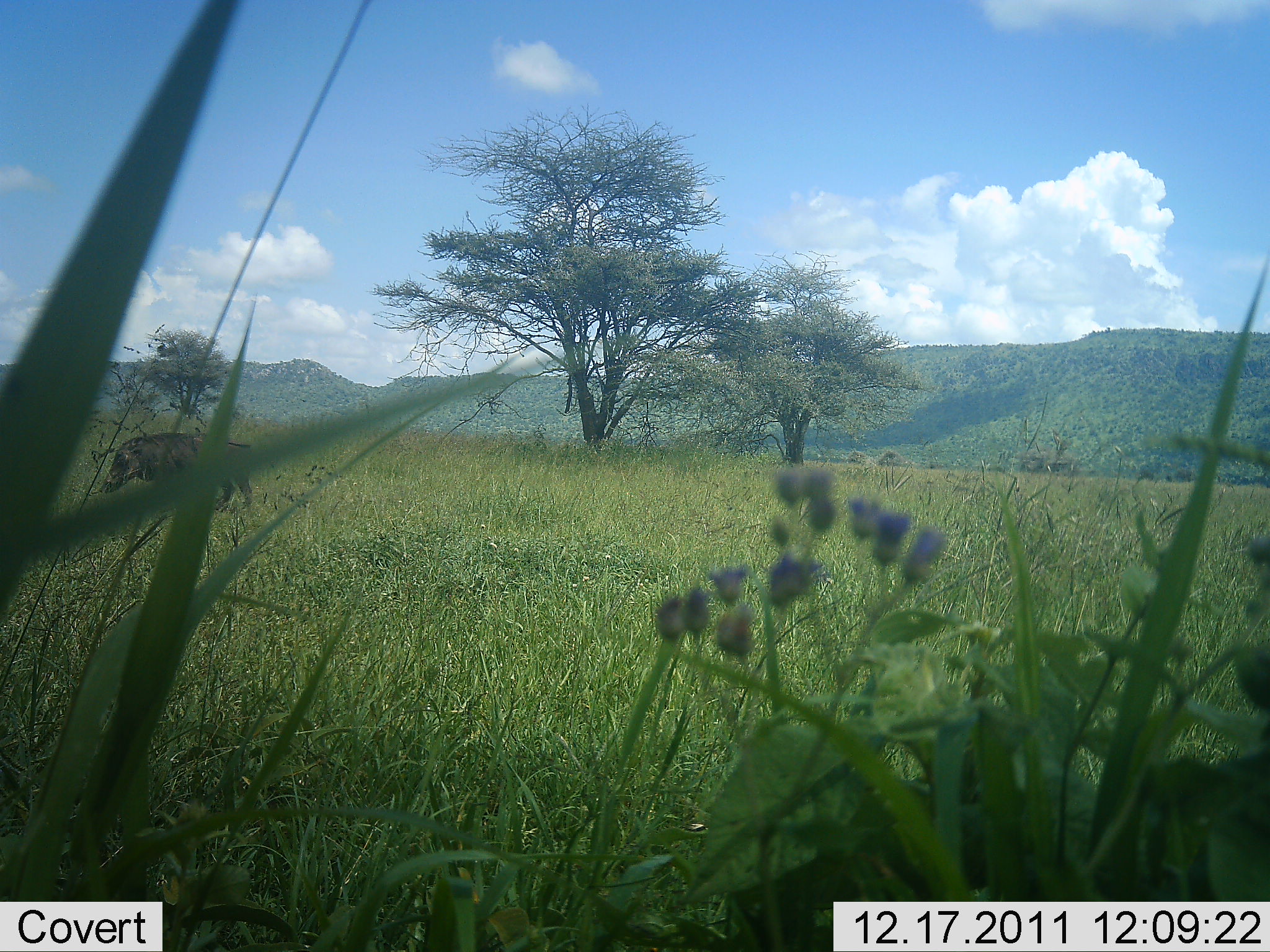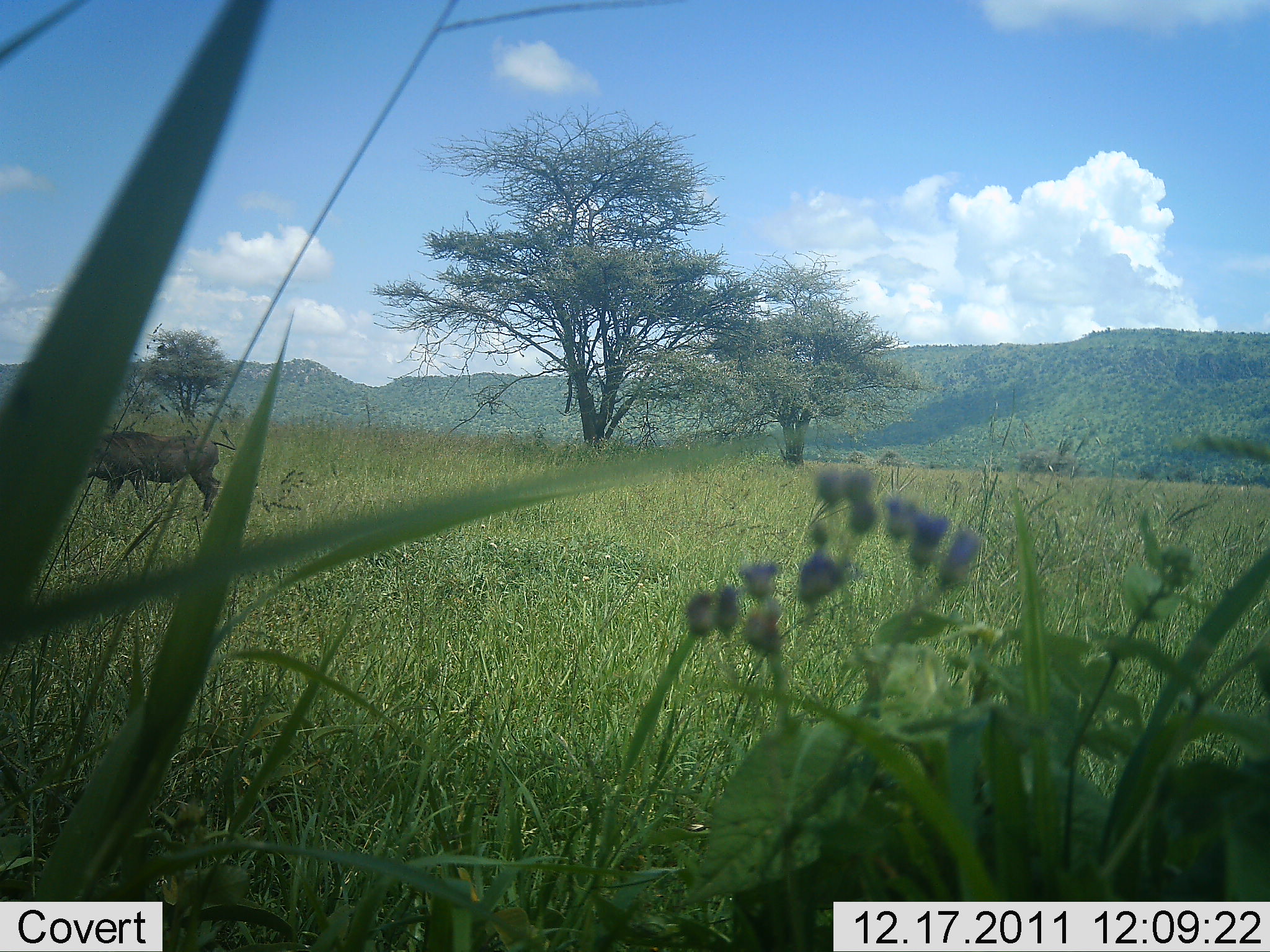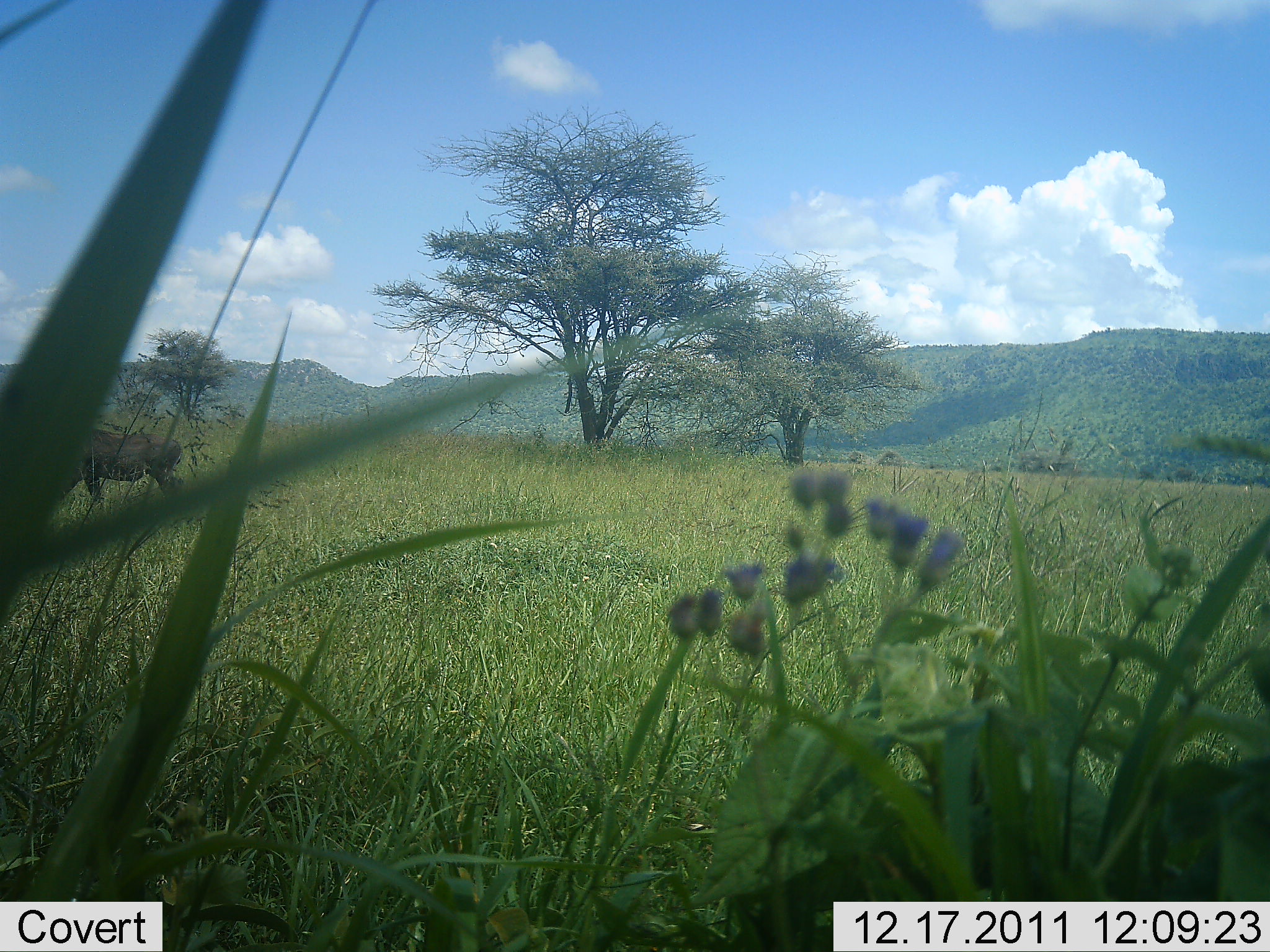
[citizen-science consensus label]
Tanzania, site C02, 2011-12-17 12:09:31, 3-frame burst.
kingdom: Animalia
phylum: Chordata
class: Mammalia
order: Artiodactyla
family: Suidae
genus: Phacochoerus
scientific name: Phacochoerus africanus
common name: warthog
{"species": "warthog (Phacochoerus africanus)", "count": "1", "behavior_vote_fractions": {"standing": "12%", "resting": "0%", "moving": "94%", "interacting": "0%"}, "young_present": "0%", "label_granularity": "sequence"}